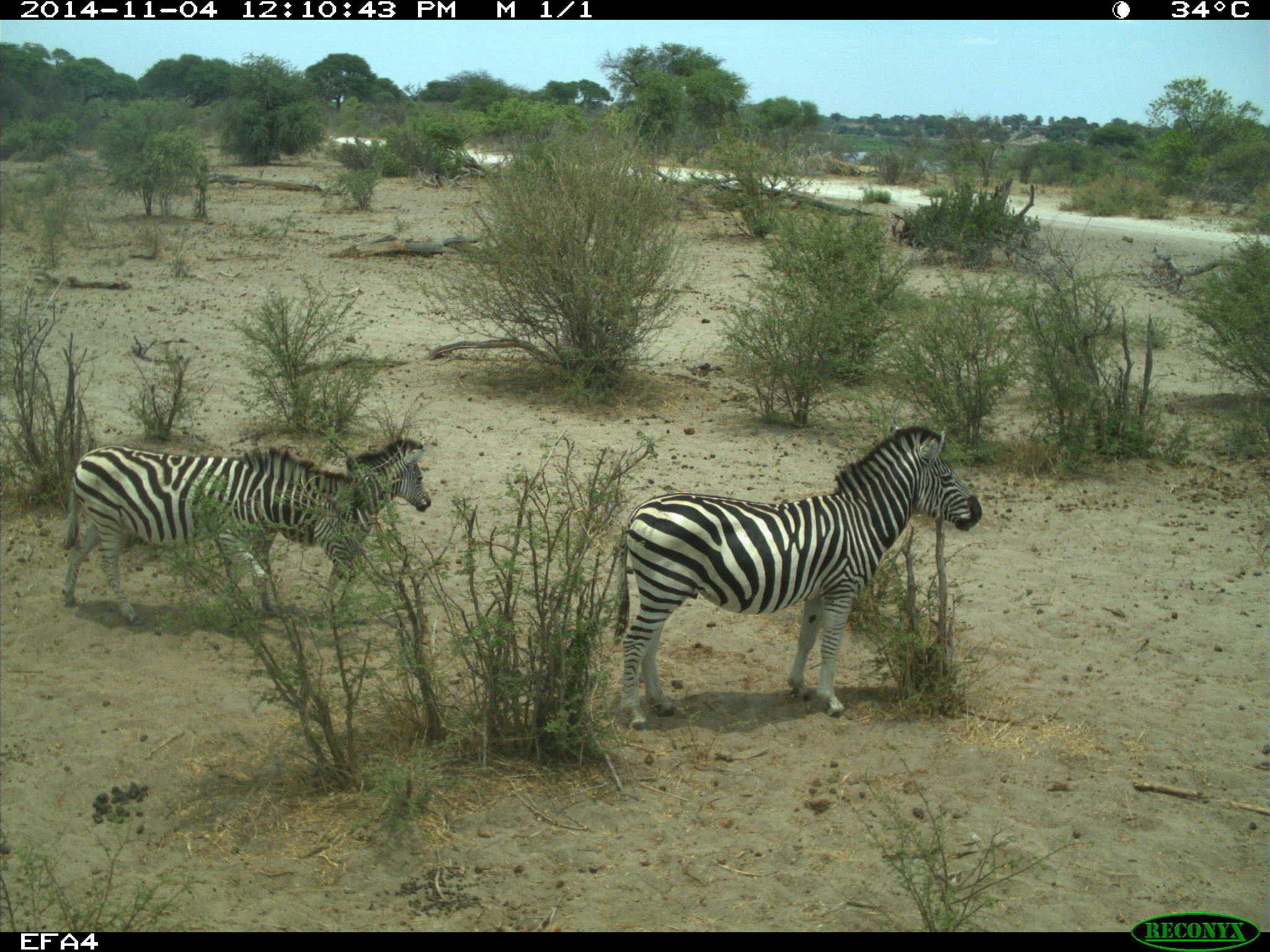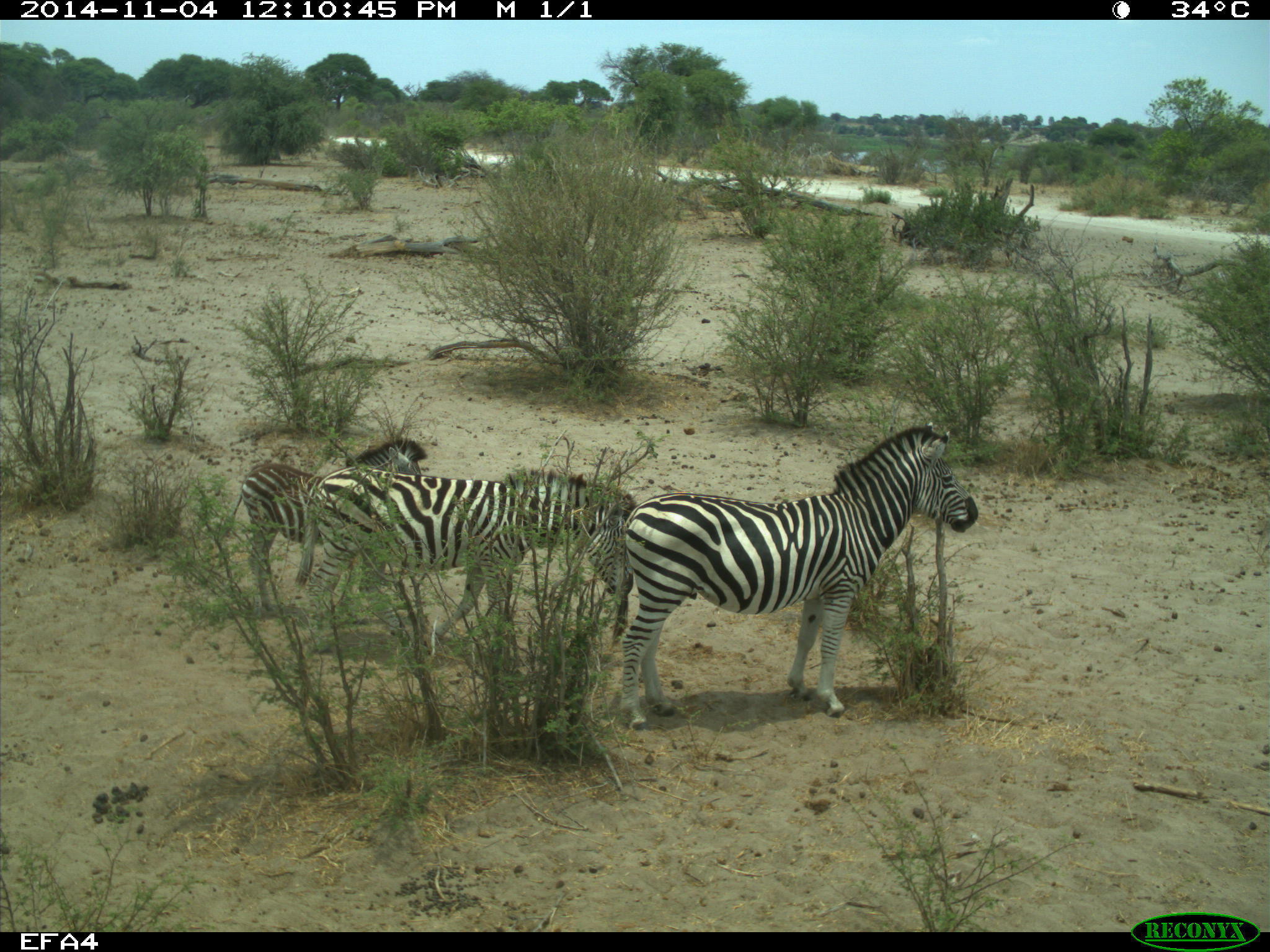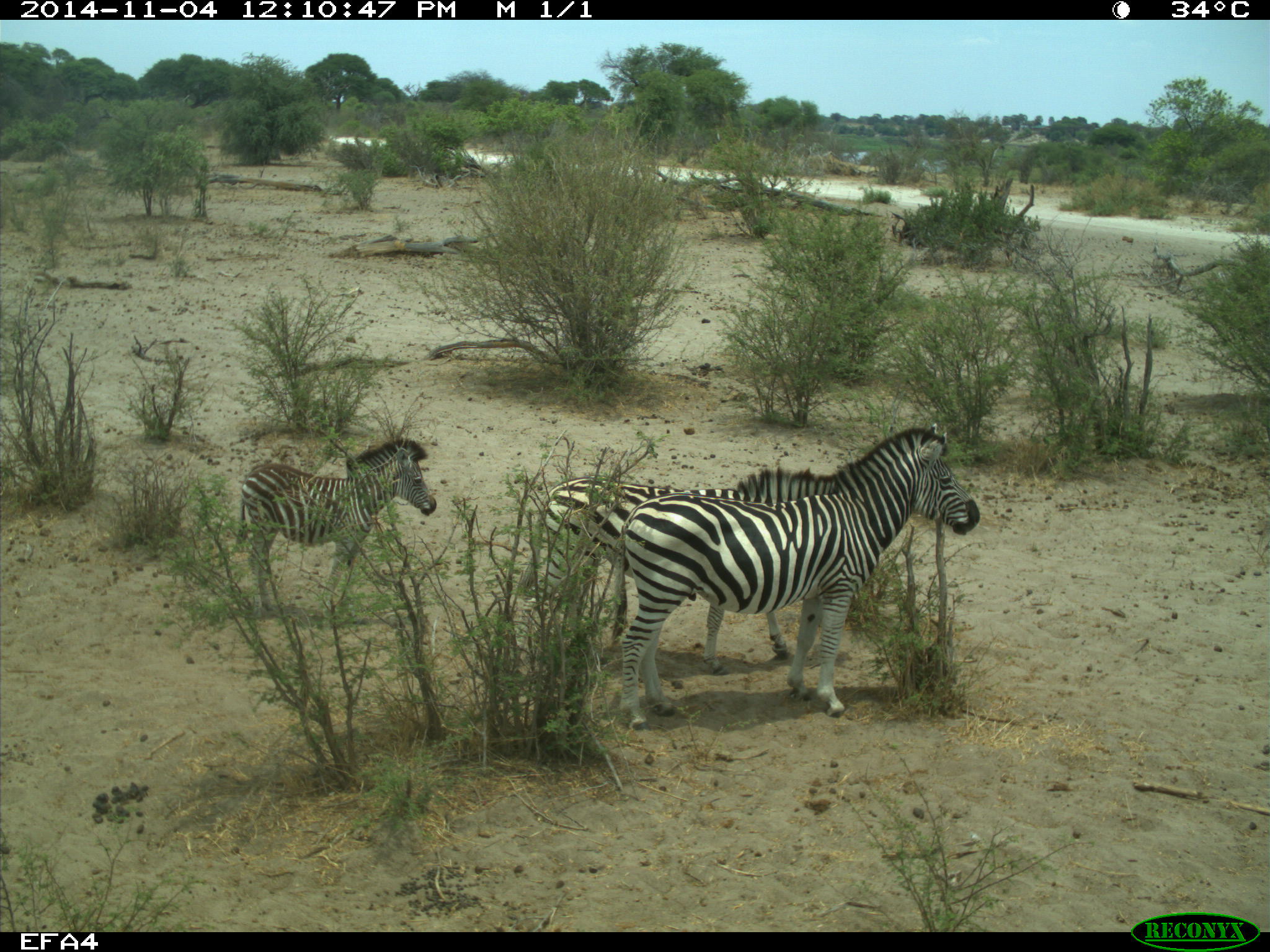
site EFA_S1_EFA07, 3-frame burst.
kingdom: Animalia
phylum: Chordata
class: Mammalia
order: Perissodactyla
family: Equidae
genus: Equus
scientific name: Equus quagga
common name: plains zebra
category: zebraplains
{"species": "zebraplains (plains zebra) (Equus quagga)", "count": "3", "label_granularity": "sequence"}